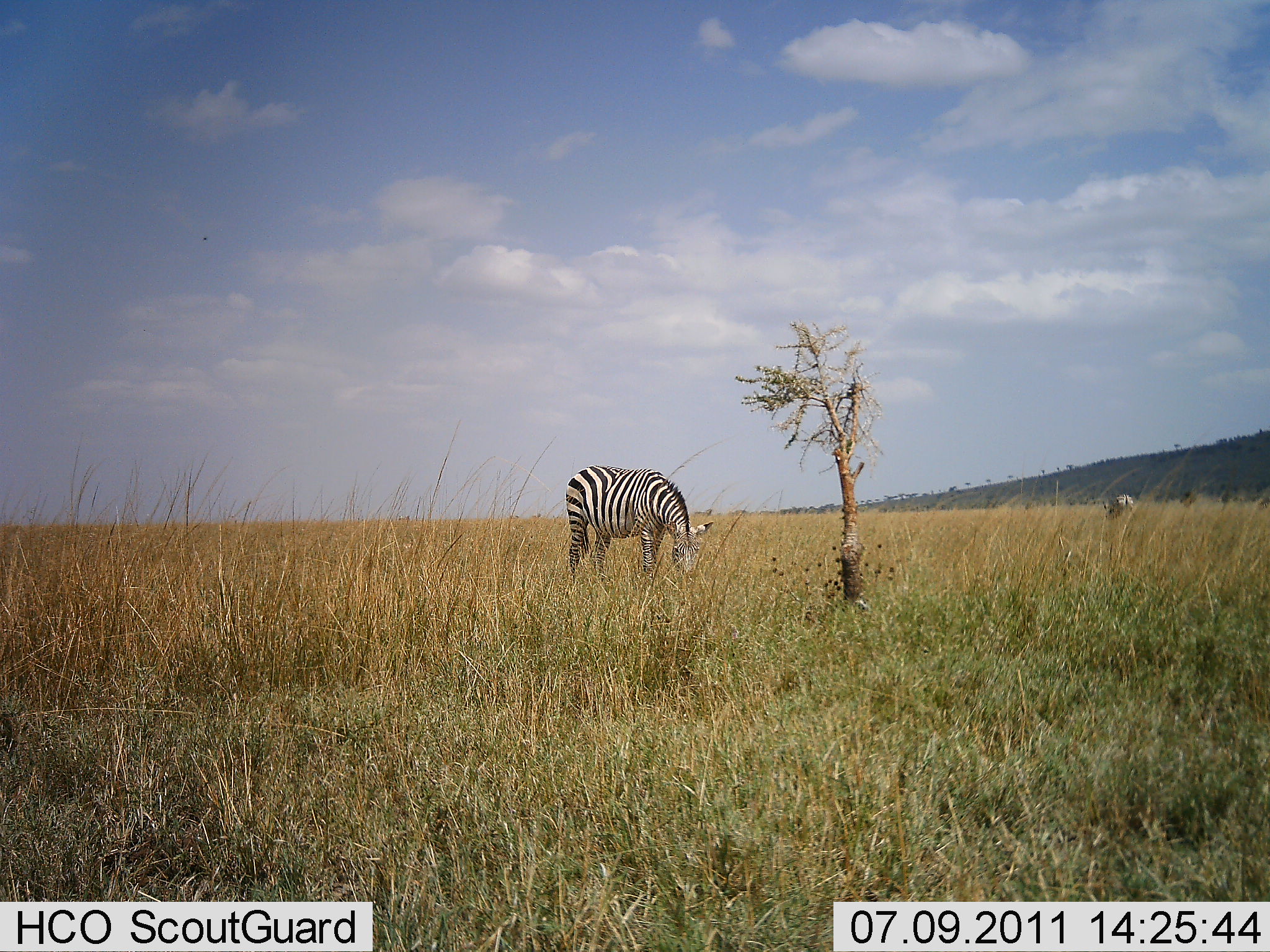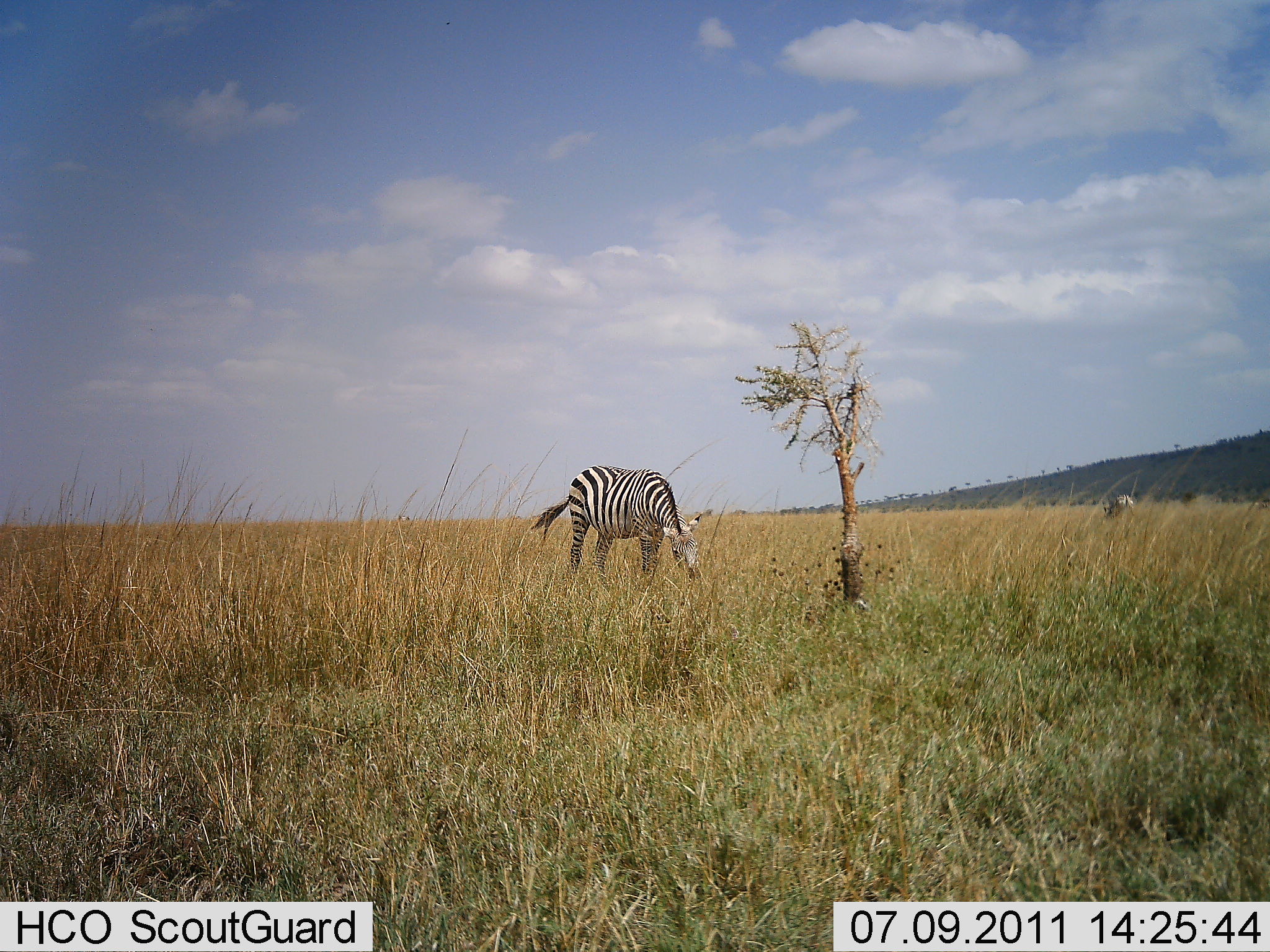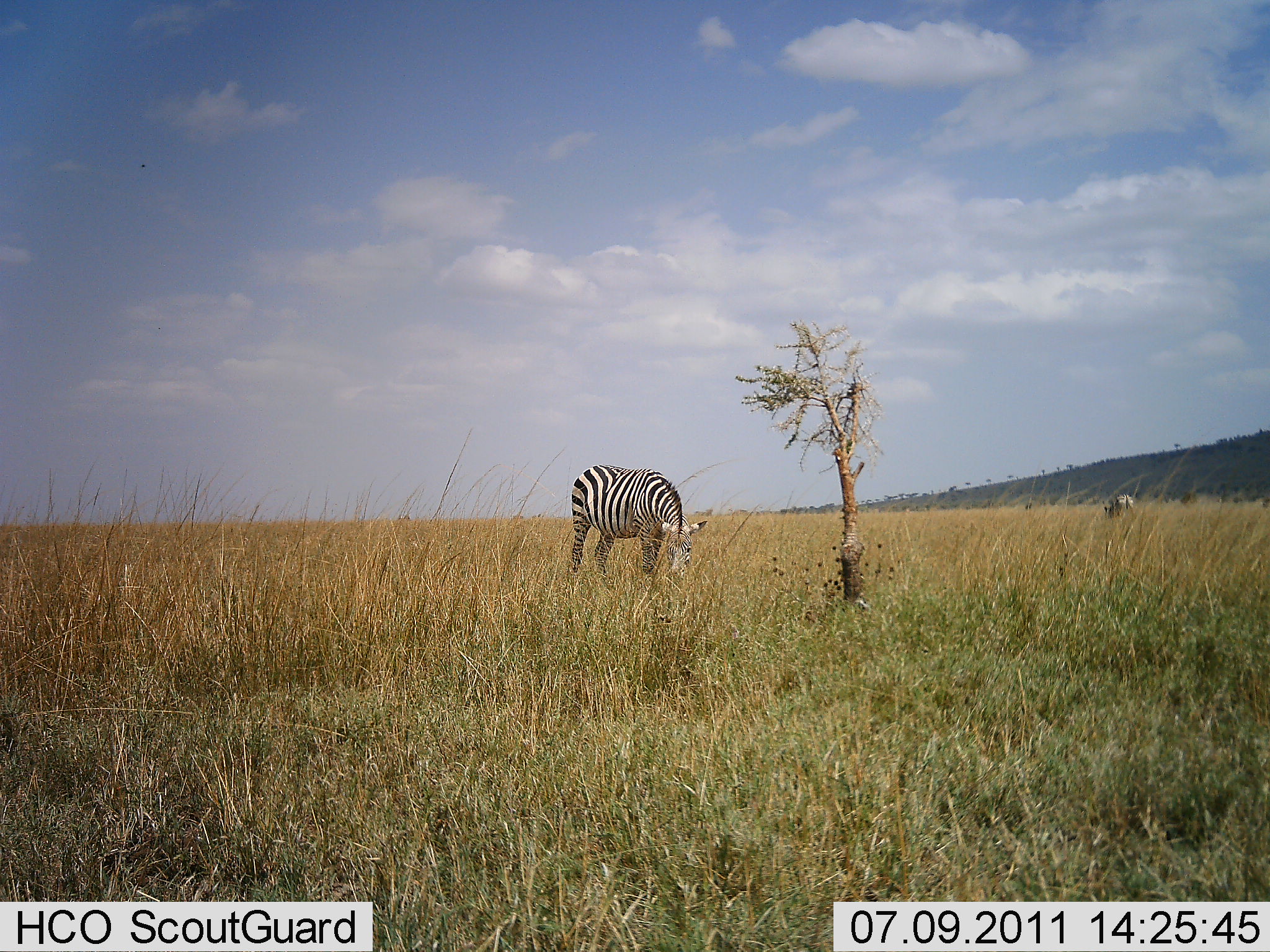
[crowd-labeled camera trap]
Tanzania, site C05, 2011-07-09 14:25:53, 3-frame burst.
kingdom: Animalia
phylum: Chordata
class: Mammalia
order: Perissodactyla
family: Equidae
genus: Equus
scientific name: Equus quagga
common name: plains zebra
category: zebra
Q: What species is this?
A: Zebra (plains zebra) (Equus quagga).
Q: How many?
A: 1.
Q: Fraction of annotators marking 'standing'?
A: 27%.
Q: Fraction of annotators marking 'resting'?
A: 0%.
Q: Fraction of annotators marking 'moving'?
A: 0%.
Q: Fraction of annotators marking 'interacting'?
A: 0%.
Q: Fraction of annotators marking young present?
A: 0%.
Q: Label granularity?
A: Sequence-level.